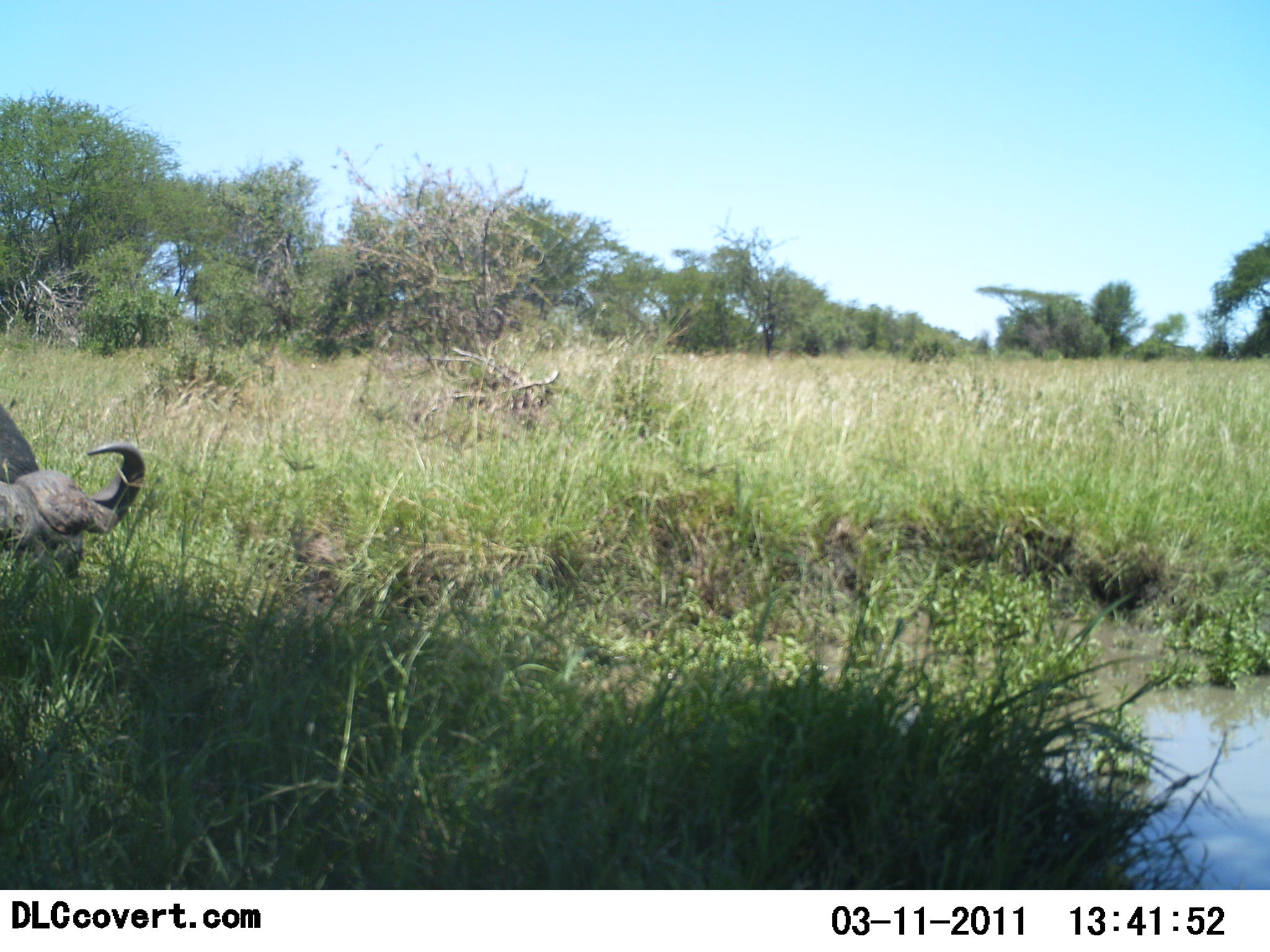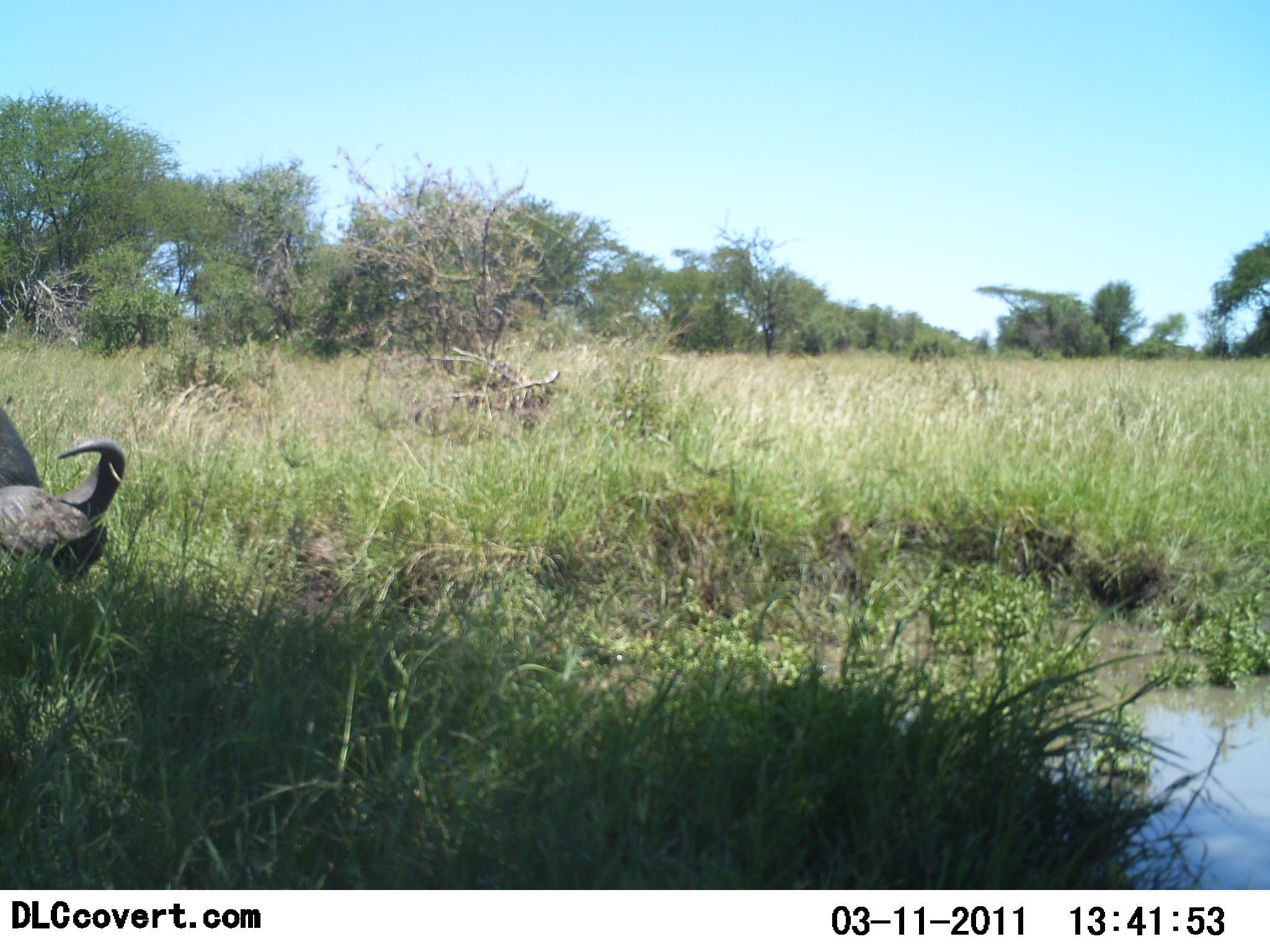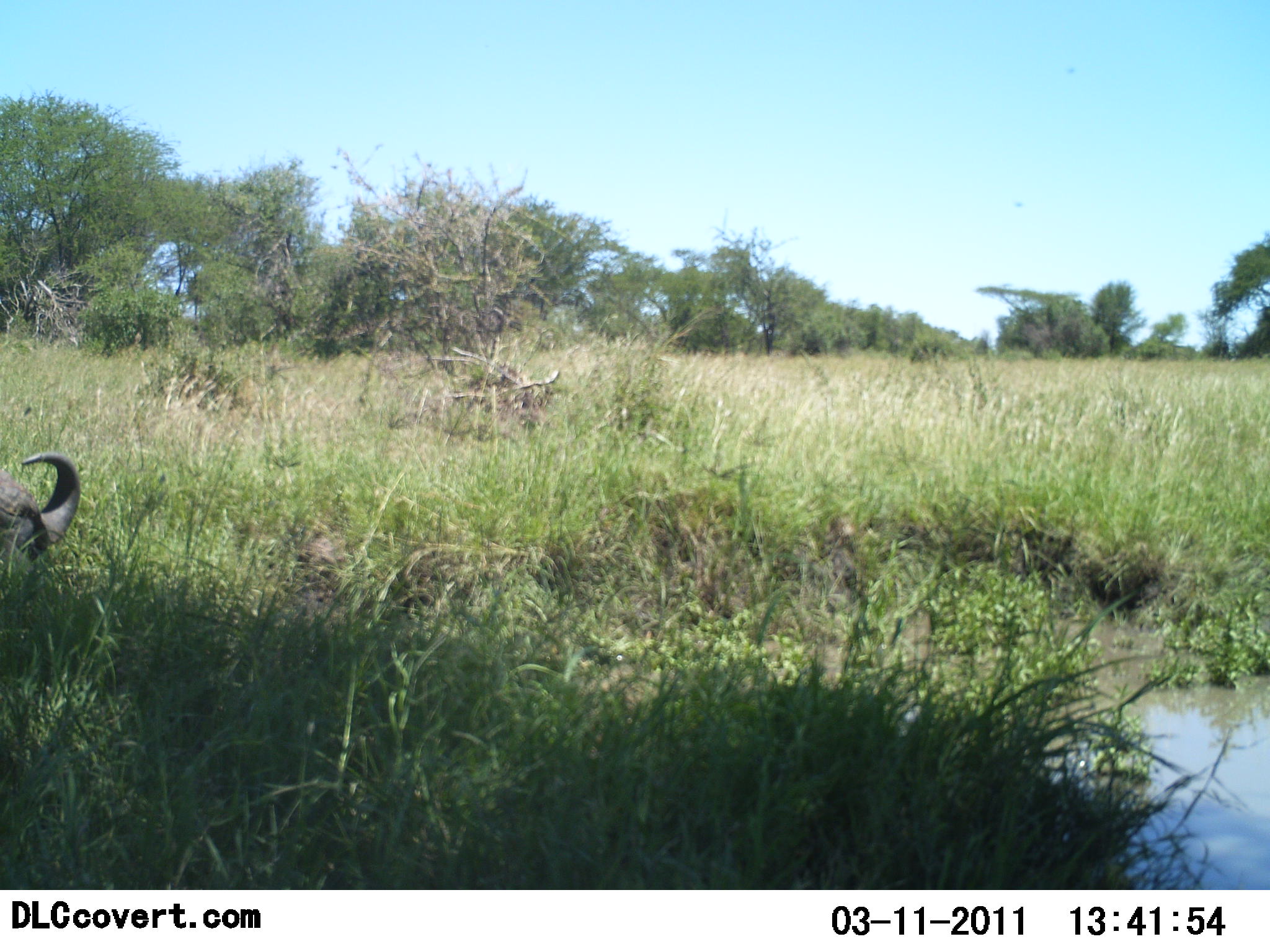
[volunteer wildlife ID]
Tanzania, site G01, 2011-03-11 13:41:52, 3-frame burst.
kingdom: Animalia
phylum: Chordata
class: Mammalia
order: Artiodactyla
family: Bovidae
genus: Syncerus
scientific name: Syncerus caffer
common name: cape buffalo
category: buffalo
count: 1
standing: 7%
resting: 0%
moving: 21%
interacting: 0%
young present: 0%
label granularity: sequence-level